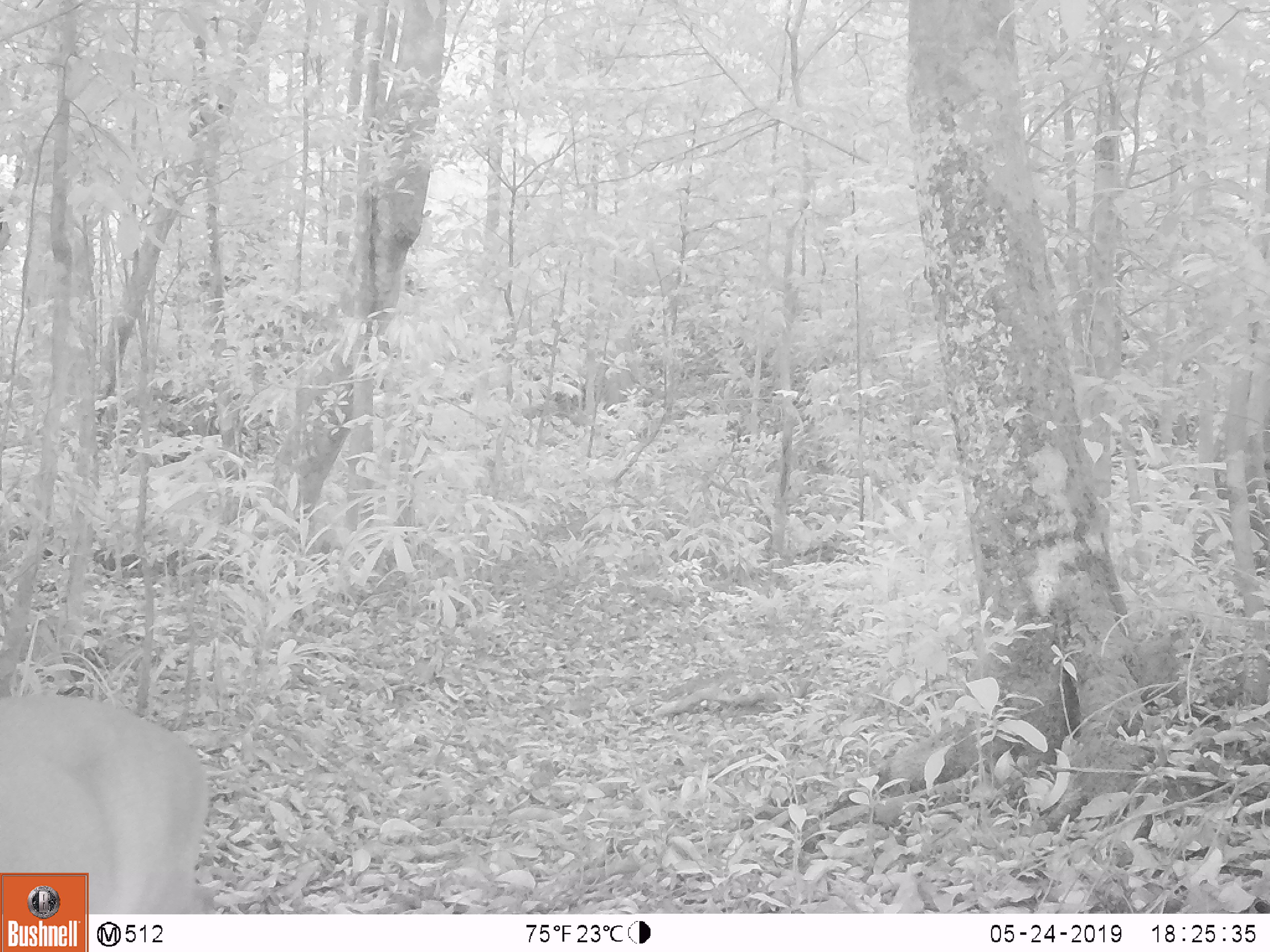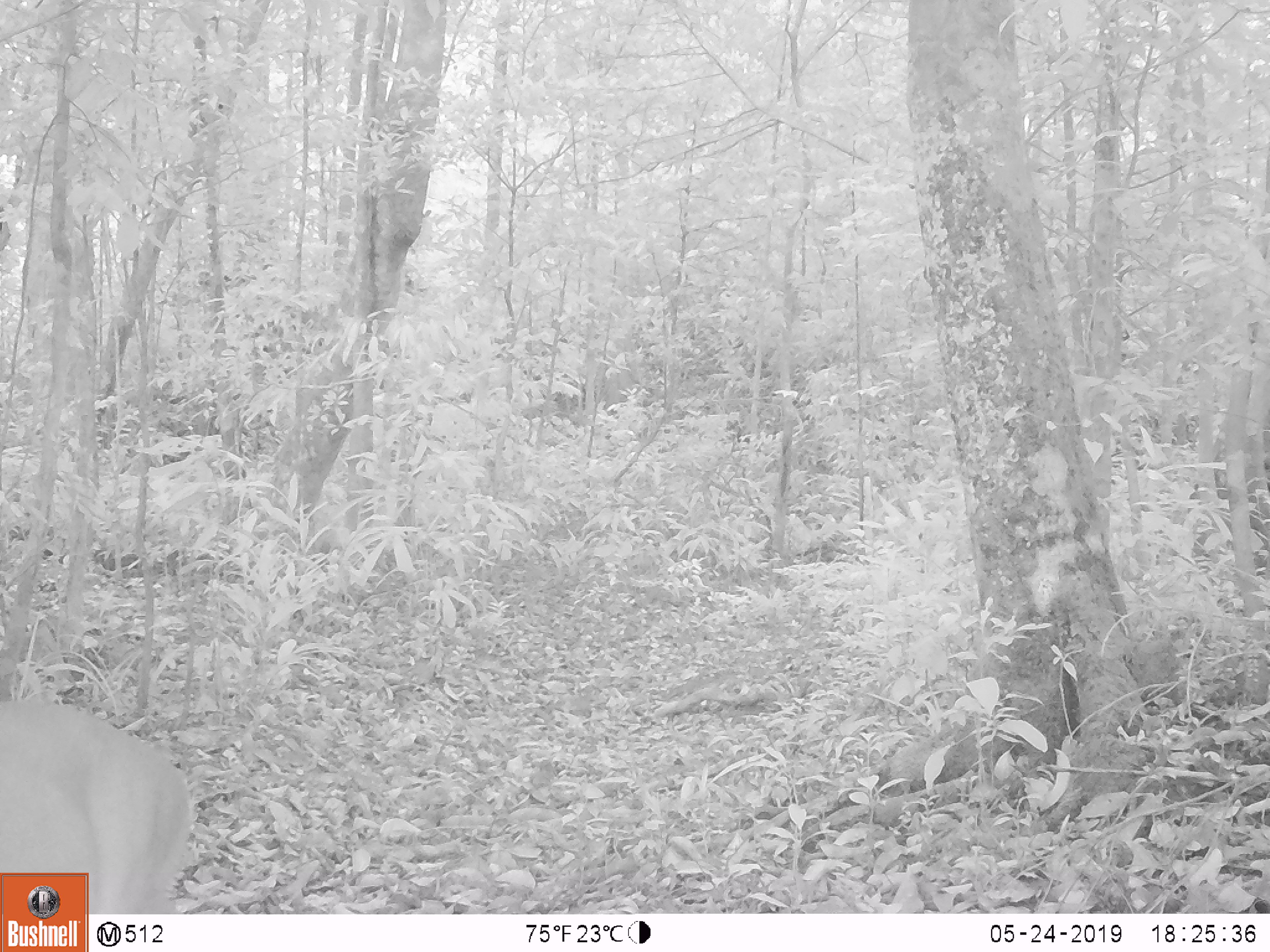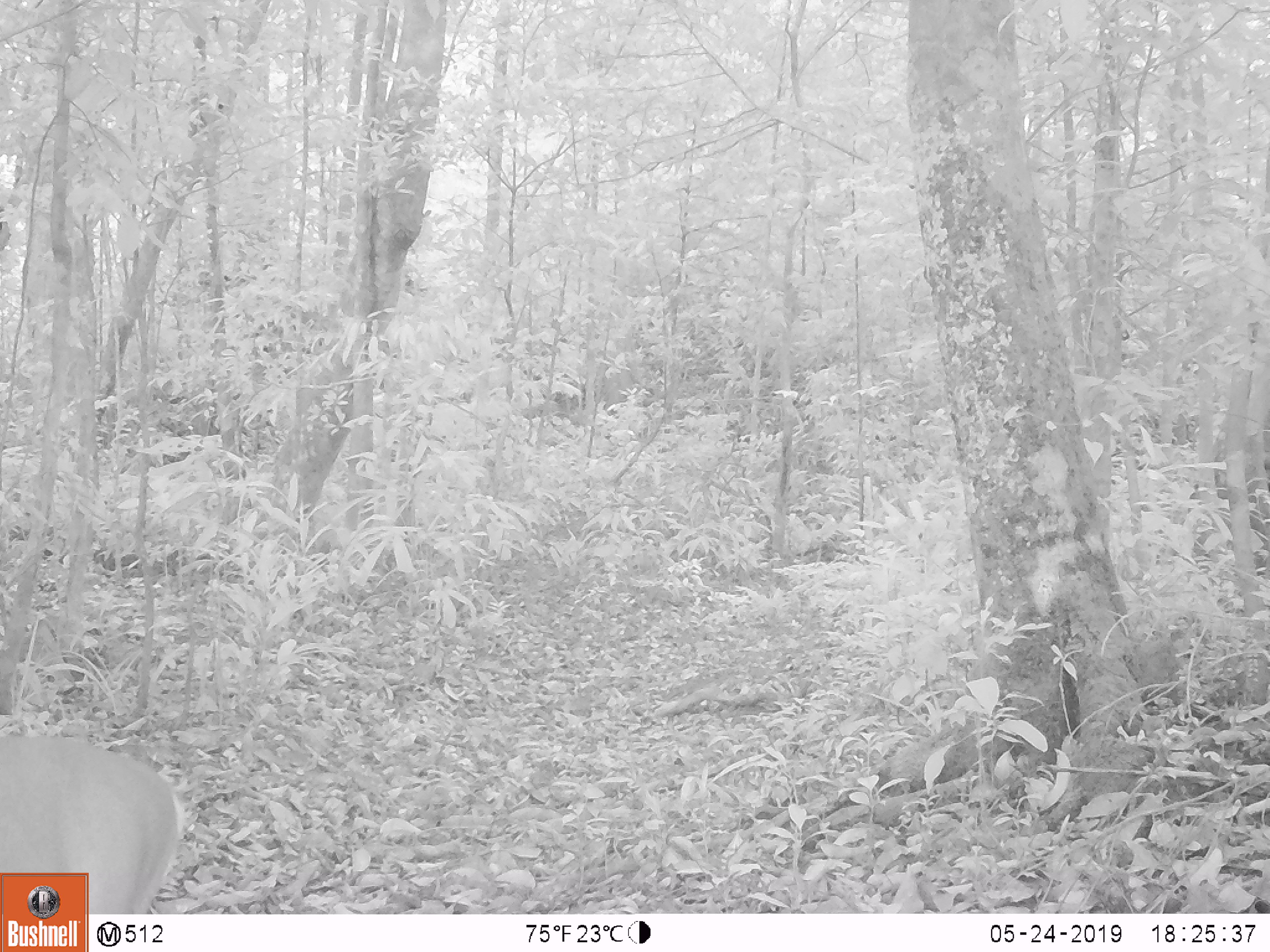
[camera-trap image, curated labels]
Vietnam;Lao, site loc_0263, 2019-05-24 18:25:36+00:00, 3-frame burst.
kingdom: Animalia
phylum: Chordata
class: Mammalia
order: Artiodactyla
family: Cervidae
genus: Muntiacus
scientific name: Muntiacus vuquangensis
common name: large-antlered muntjac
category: large antlered muntjac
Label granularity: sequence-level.